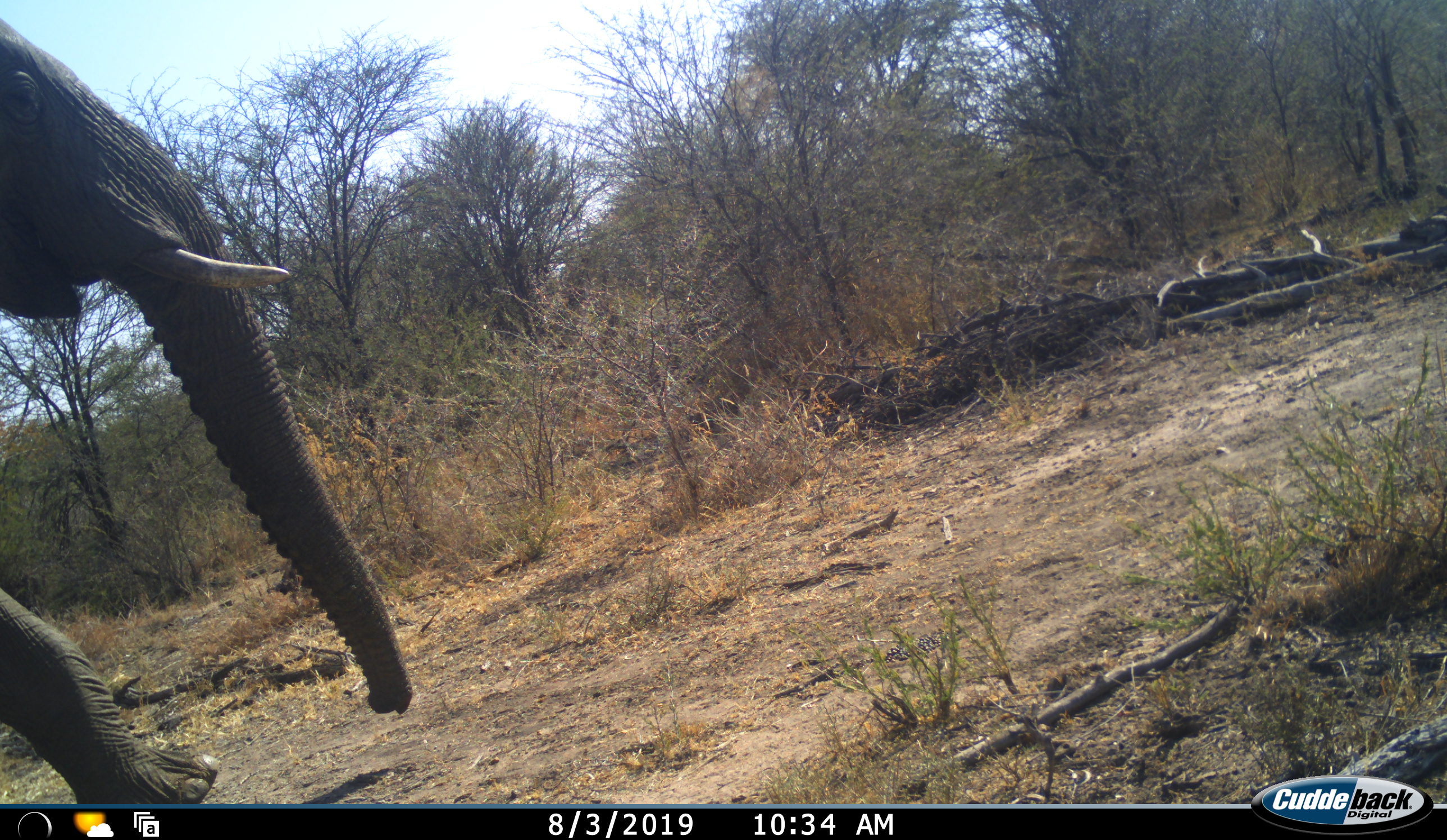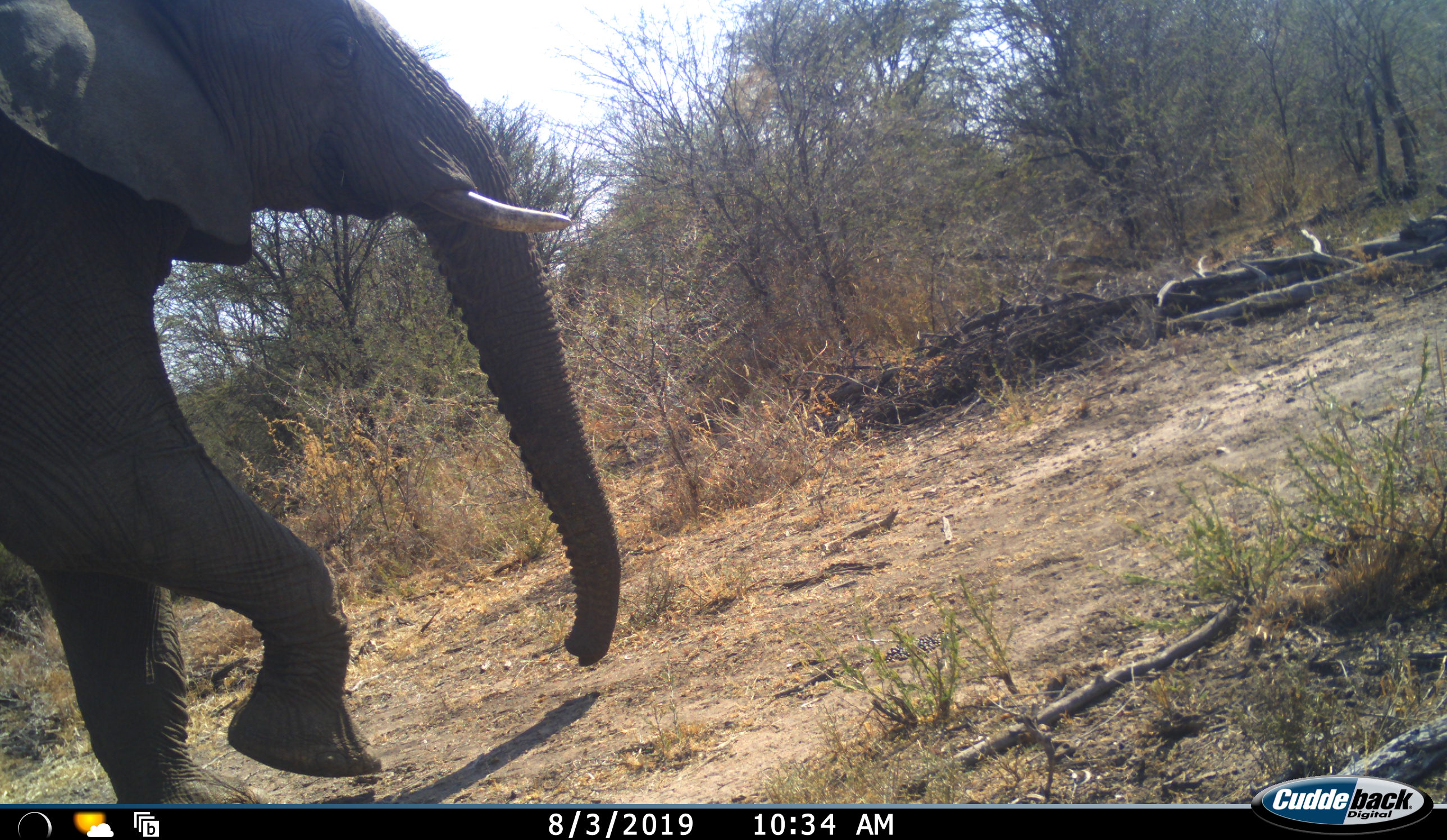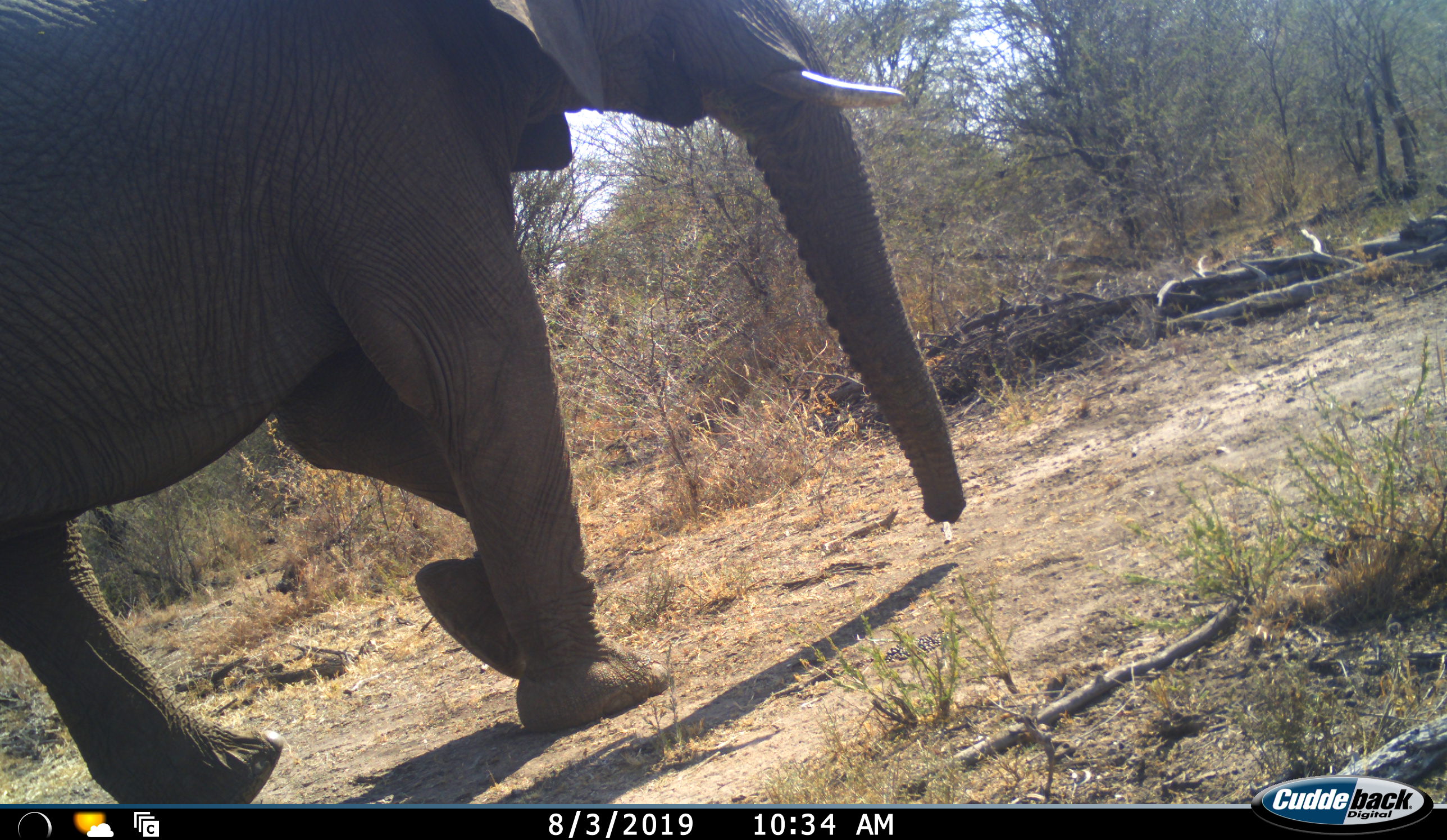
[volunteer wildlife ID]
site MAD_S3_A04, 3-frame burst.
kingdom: Animalia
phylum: Chordata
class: Mammalia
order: Proboscidea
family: Elephantidae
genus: Loxodonta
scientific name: Loxodonta africana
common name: african bush elephant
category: elephant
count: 1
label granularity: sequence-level